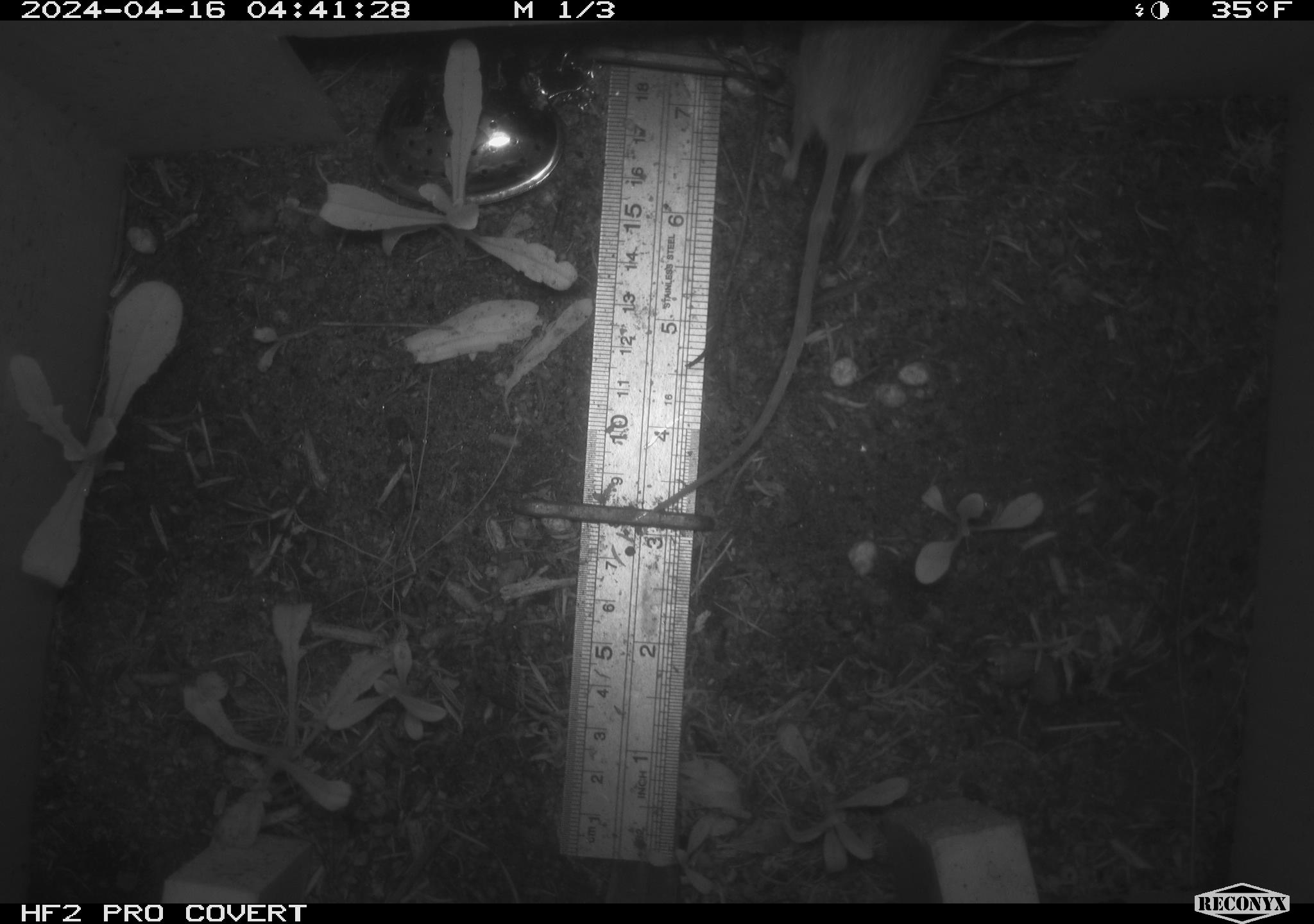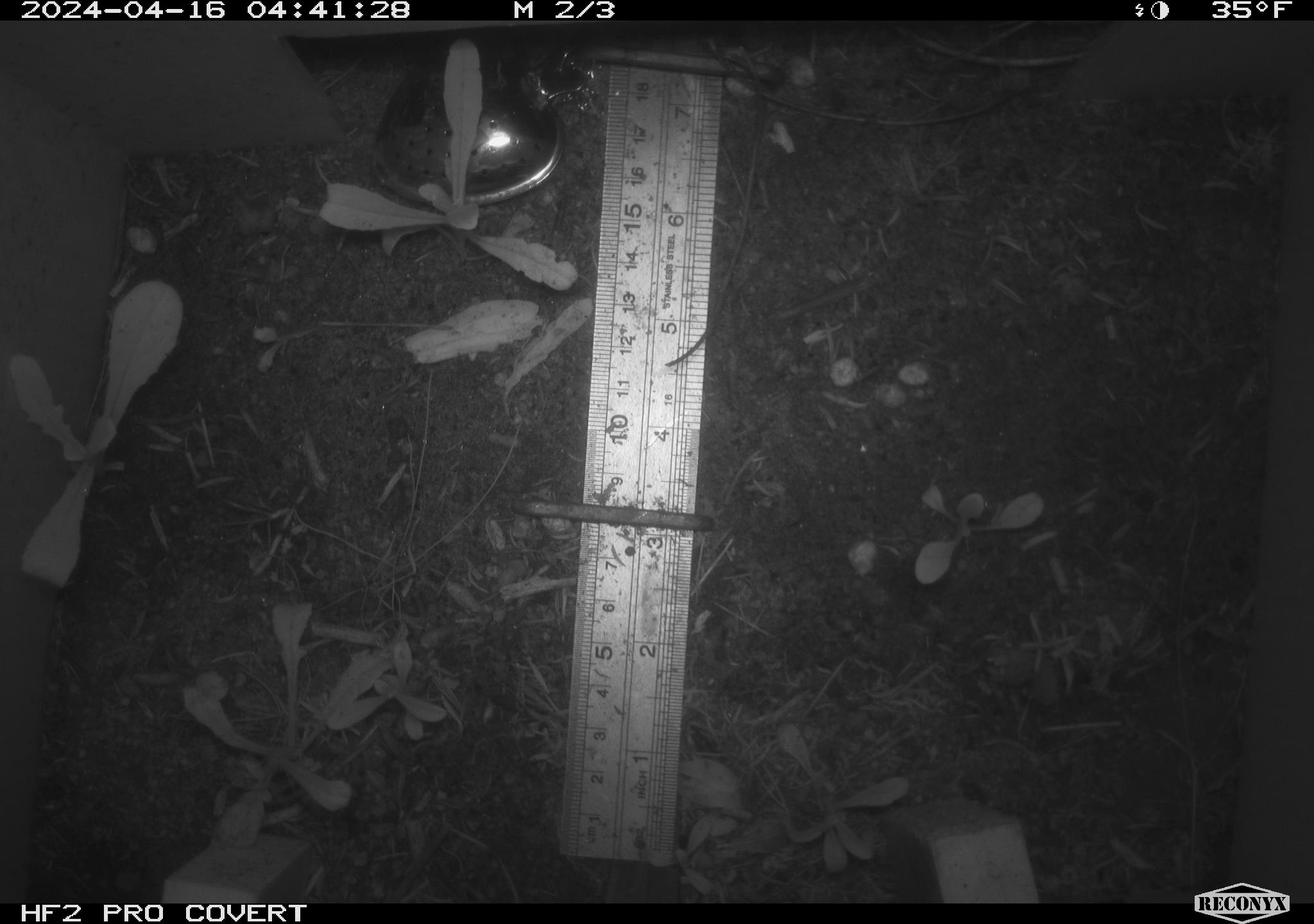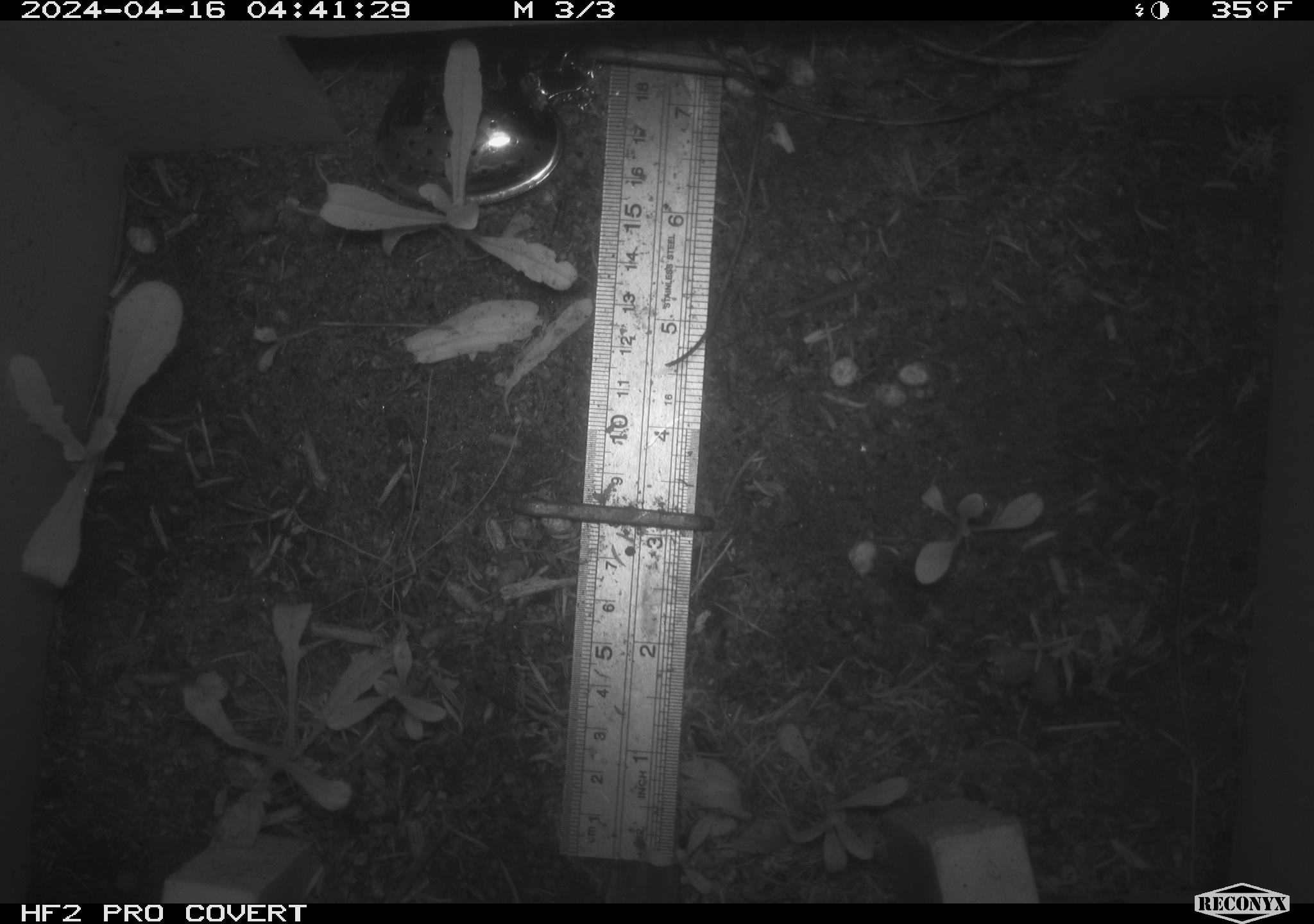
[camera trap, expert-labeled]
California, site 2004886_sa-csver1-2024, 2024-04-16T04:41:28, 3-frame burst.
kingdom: Animalia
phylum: Chordata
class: Mammalia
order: Rodentia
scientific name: Rodentia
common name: rodent